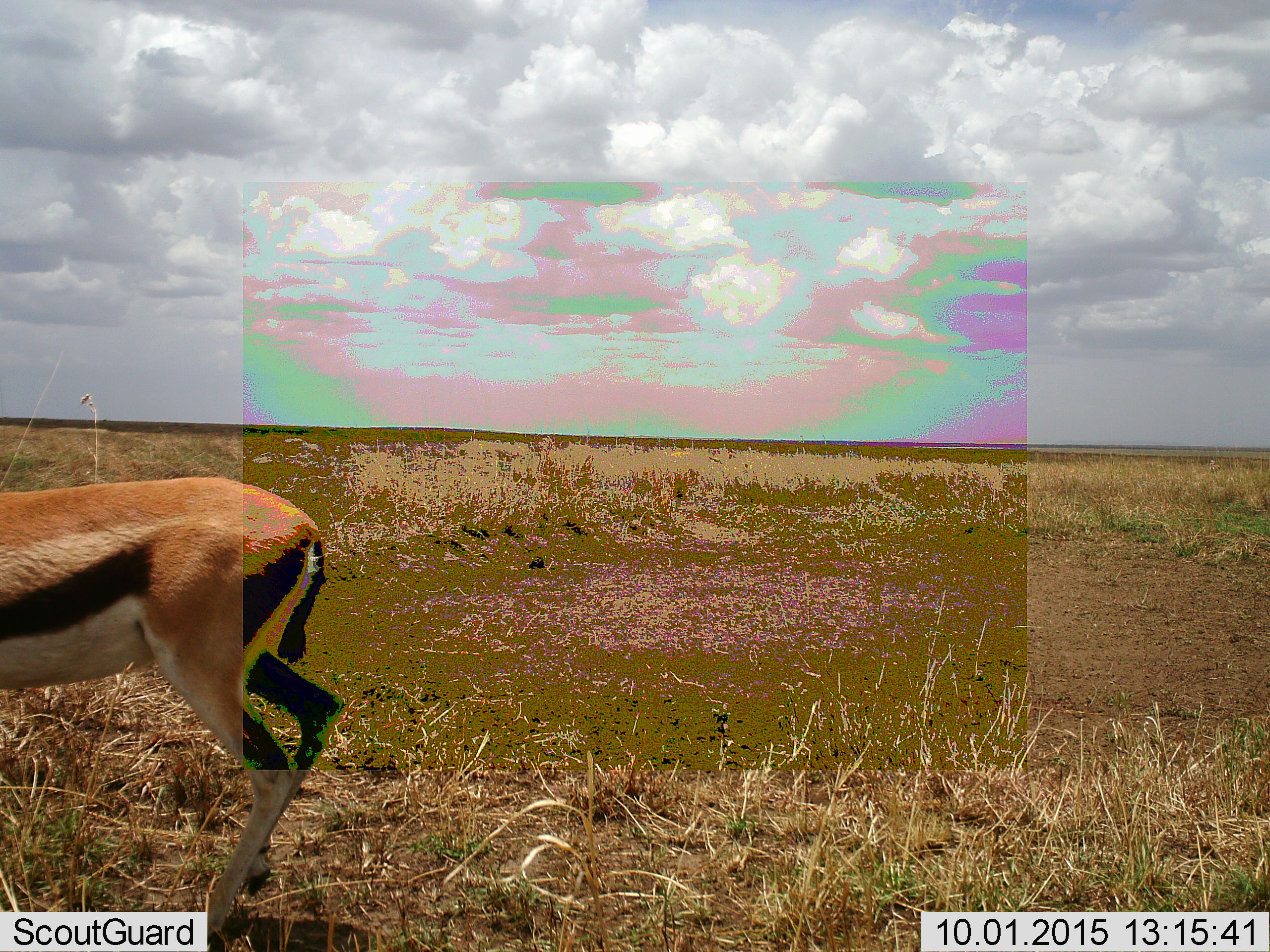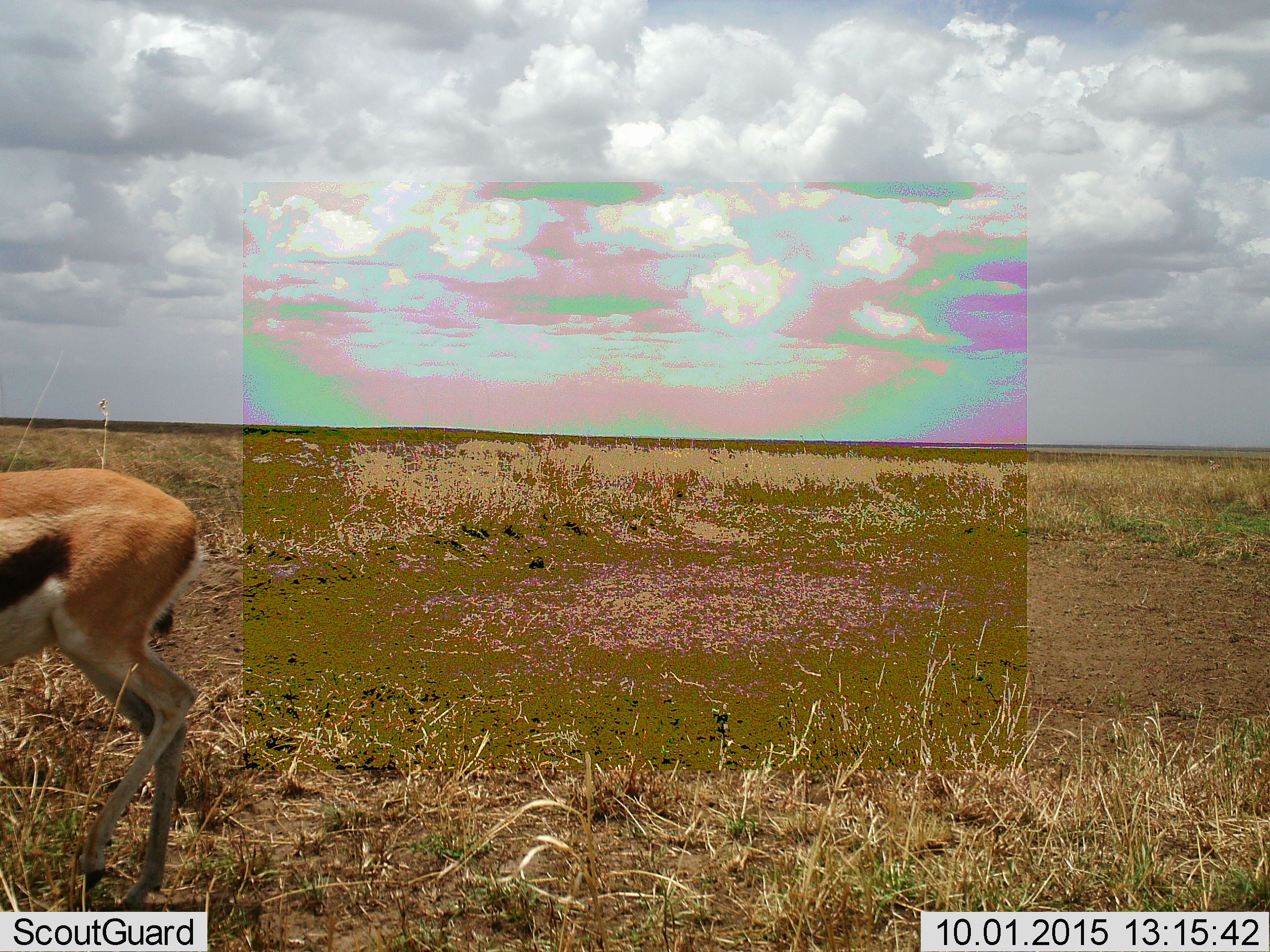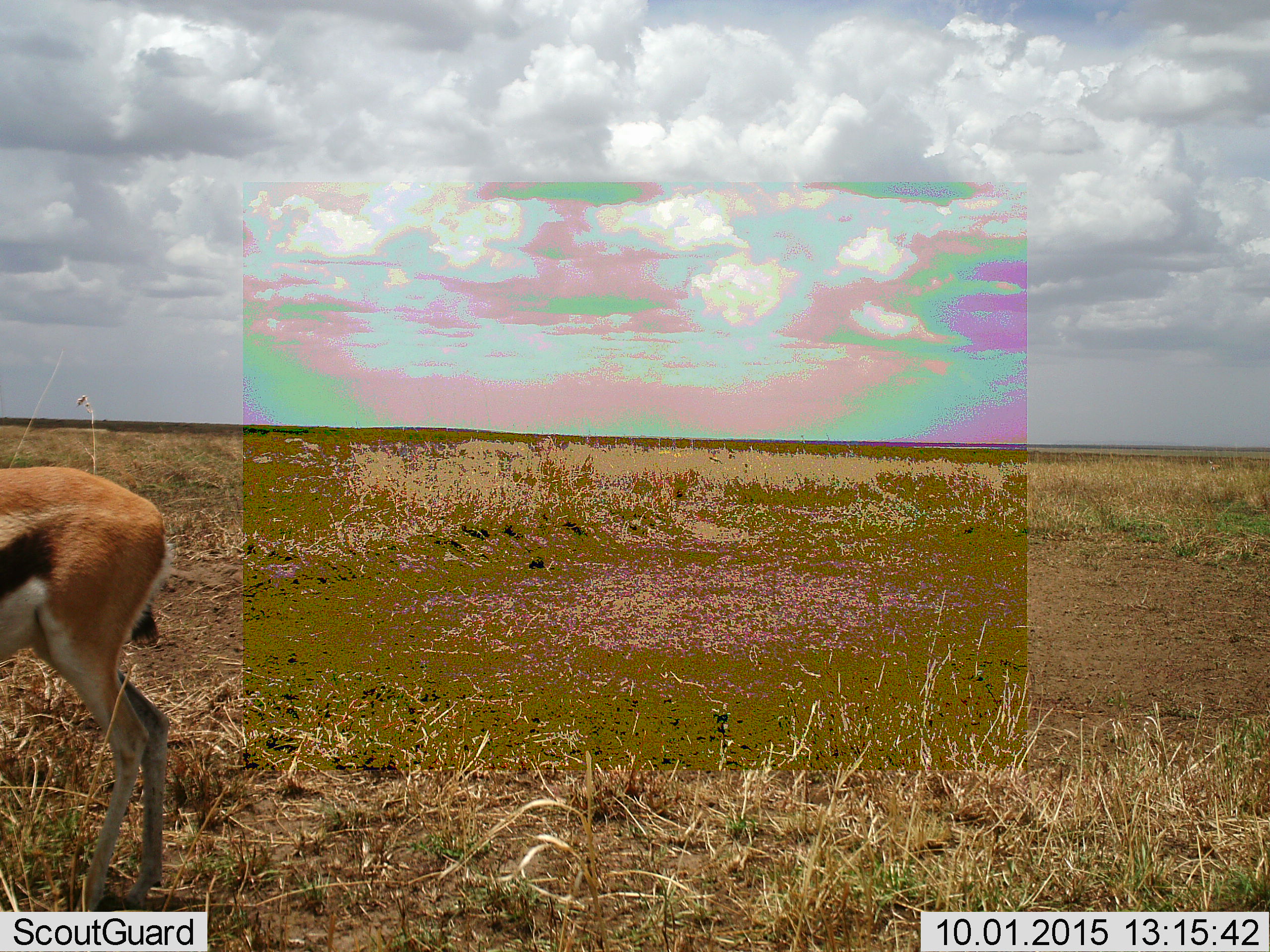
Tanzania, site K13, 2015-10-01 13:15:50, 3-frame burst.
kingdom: Animalia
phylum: Chordata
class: Mammalia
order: Artiodactyla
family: Bovidae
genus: Eudorcas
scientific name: Eudorcas thomsonii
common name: thomson's gazelle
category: gazellethomsons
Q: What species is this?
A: Gazellethomsons (thomson's gazelle) (Eudorcas thomsonii).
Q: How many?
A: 1.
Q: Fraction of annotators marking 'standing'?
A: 11%.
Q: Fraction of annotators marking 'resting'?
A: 0%.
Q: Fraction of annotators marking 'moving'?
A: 89%.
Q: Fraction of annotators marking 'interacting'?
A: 0%.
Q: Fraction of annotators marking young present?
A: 0%.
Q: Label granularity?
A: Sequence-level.